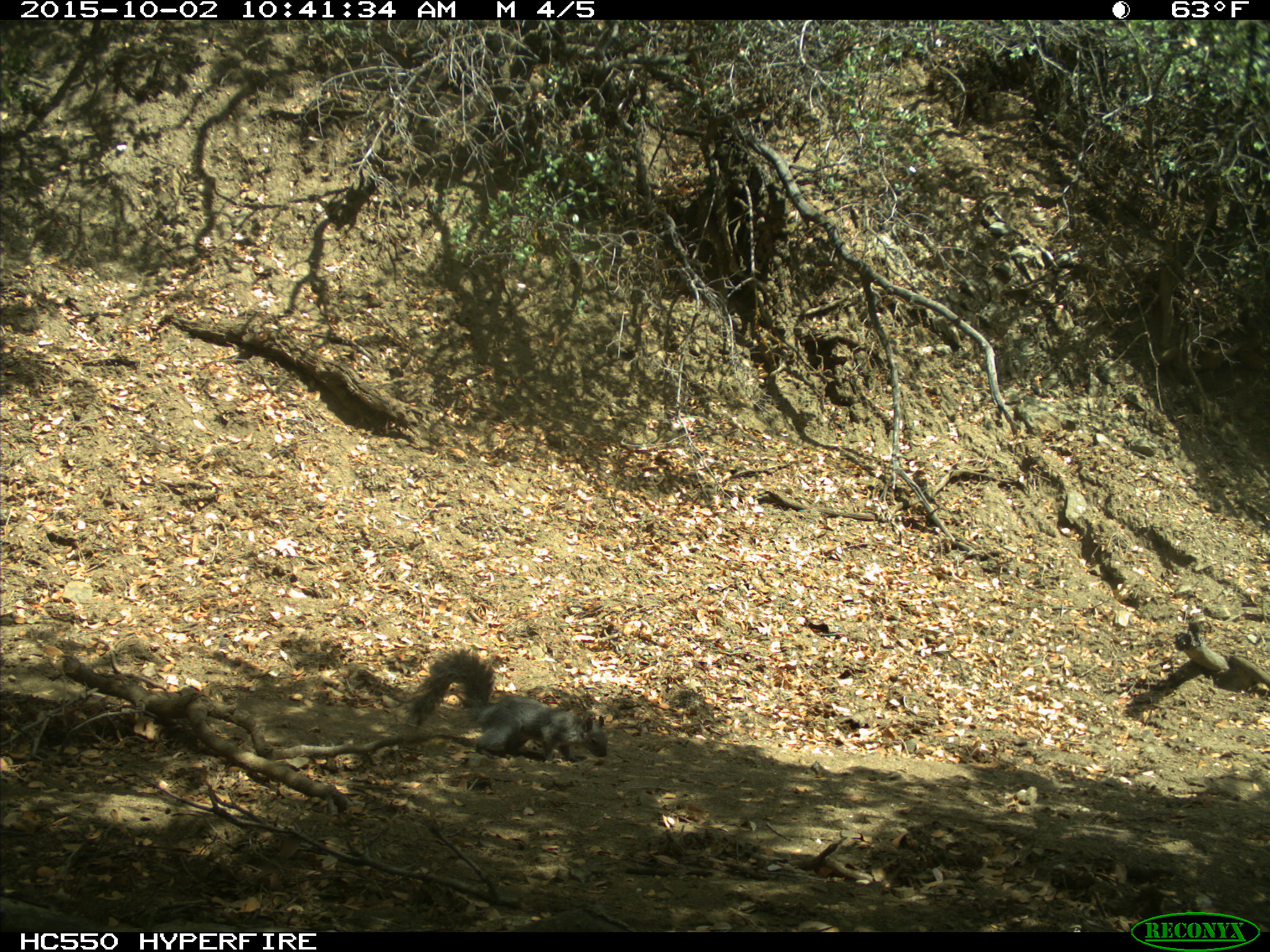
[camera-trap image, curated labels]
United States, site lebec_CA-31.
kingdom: Animalia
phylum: Chordata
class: Mammalia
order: Rodentia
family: Sciuridae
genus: Sciurus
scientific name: Sciurus carolinensis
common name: eastern gray squirrel